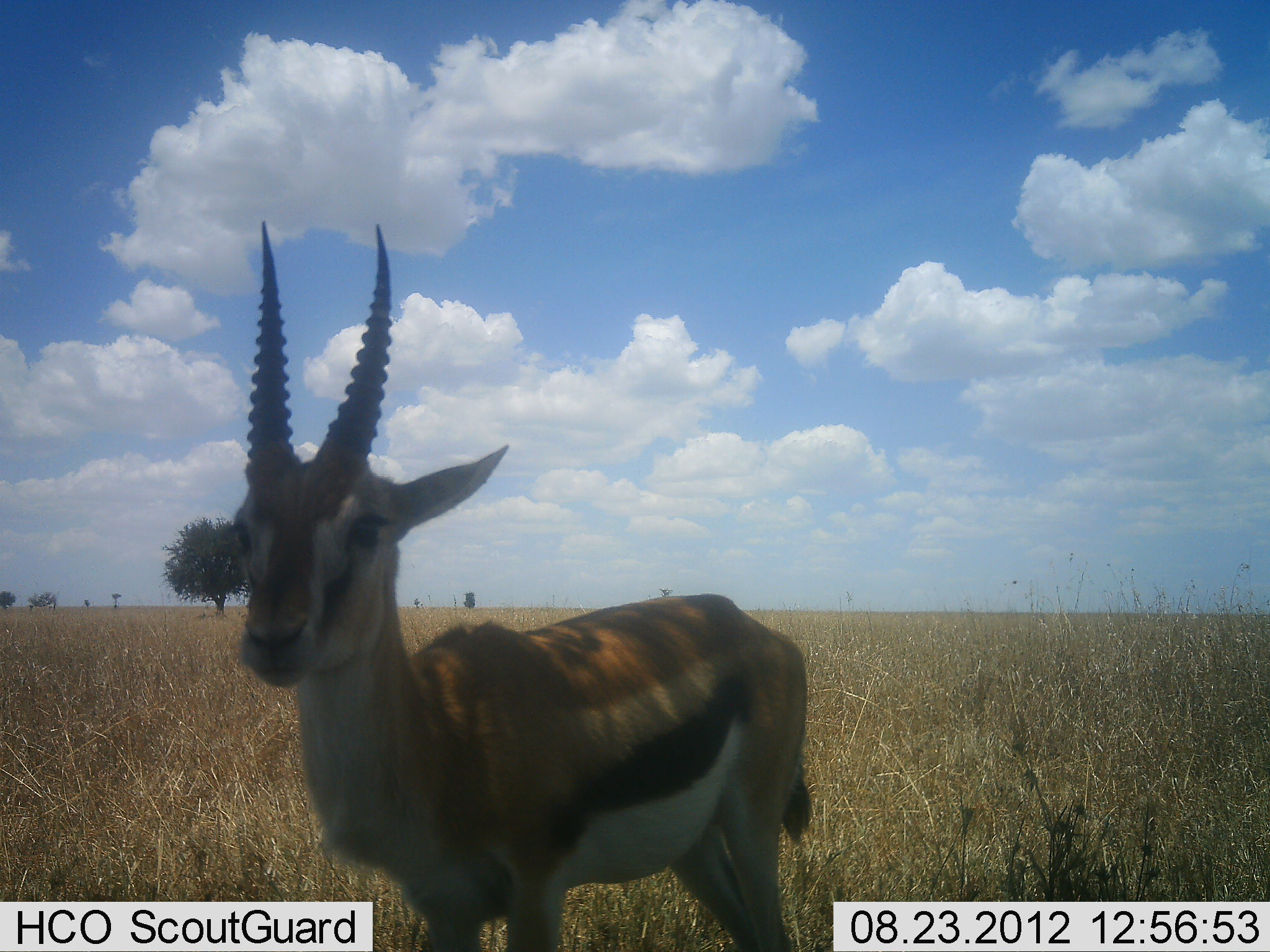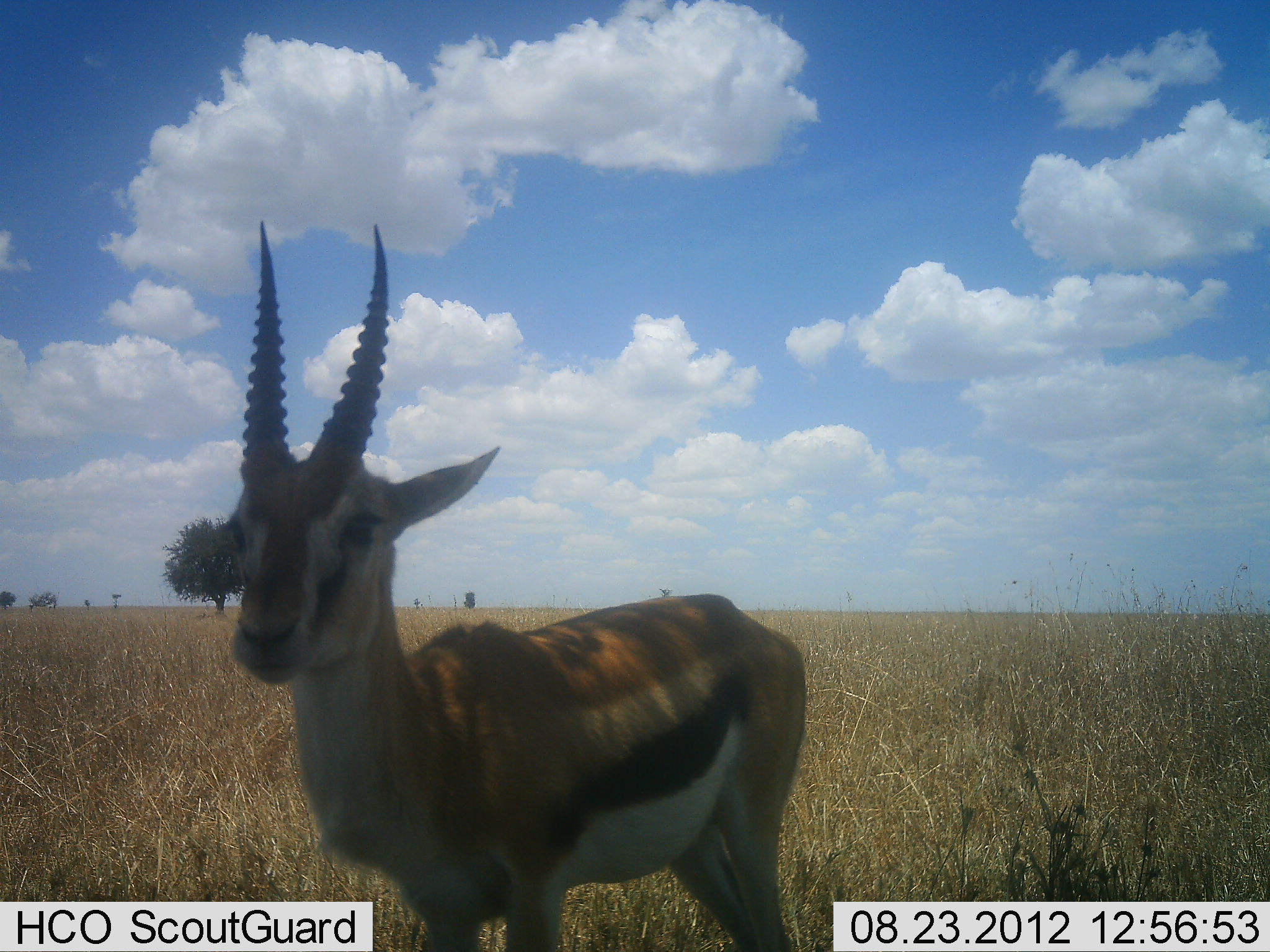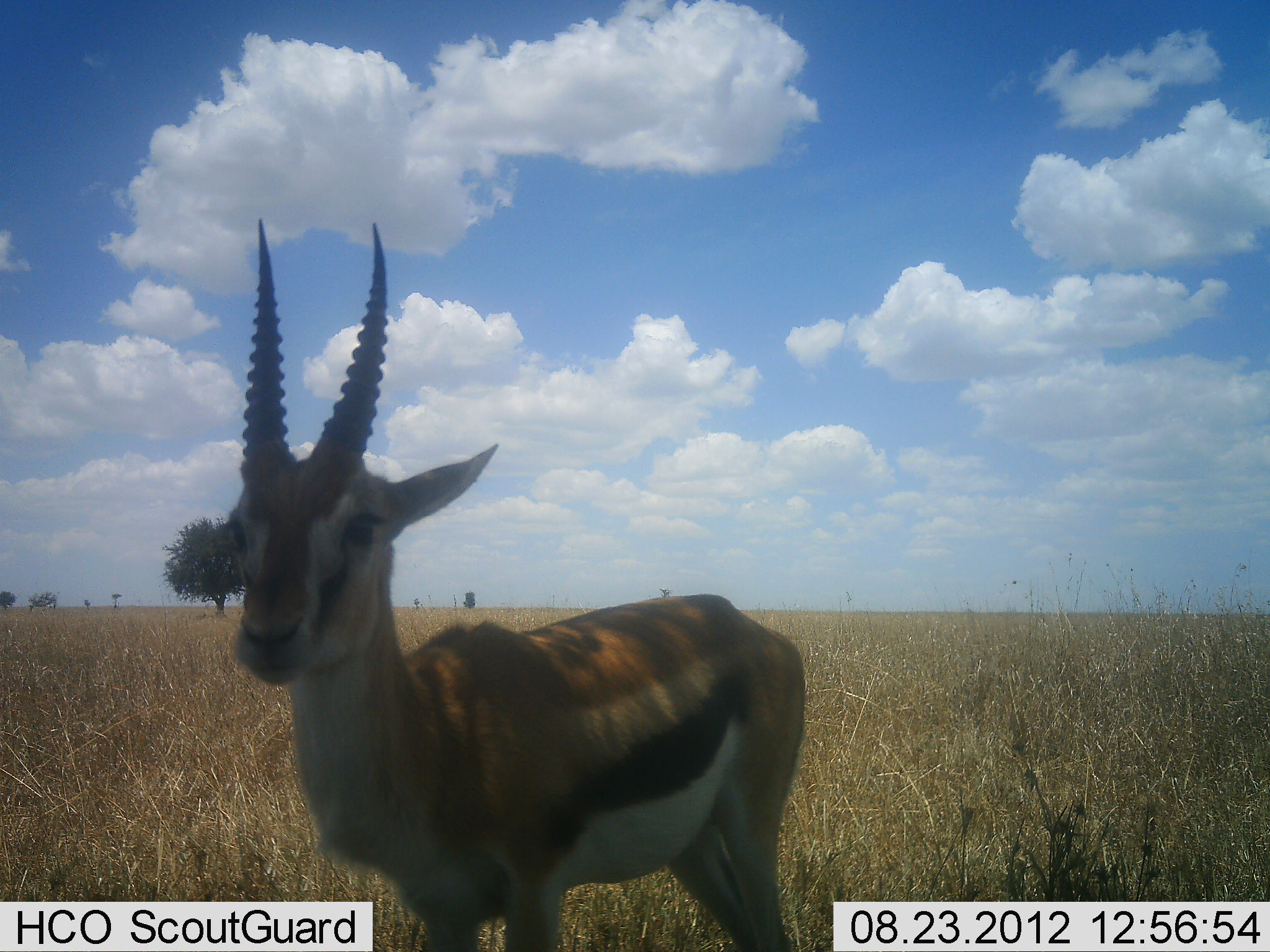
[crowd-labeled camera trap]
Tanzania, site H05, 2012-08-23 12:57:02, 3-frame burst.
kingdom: Animalia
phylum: Chordata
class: Mammalia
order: Artiodactyla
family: Bovidae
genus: Eudorcas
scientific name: Eudorcas thomsonii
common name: thomson's gazelle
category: gazellethomsons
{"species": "gazellethomsons (thomson's gazelle) (Eudorcas thomsonii)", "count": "1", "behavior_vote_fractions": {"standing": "100%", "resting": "0%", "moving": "0%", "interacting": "0%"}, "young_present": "0%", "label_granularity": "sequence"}